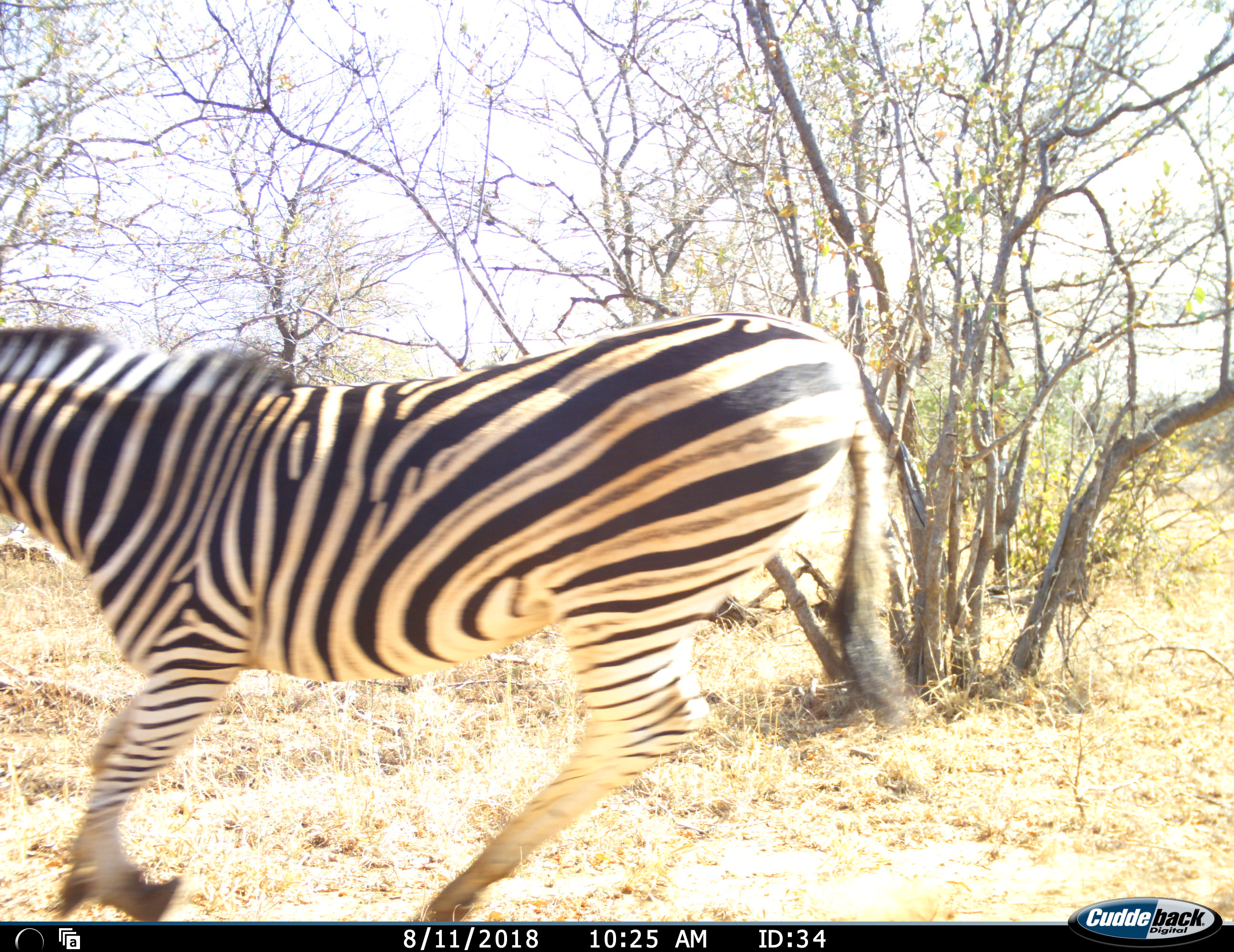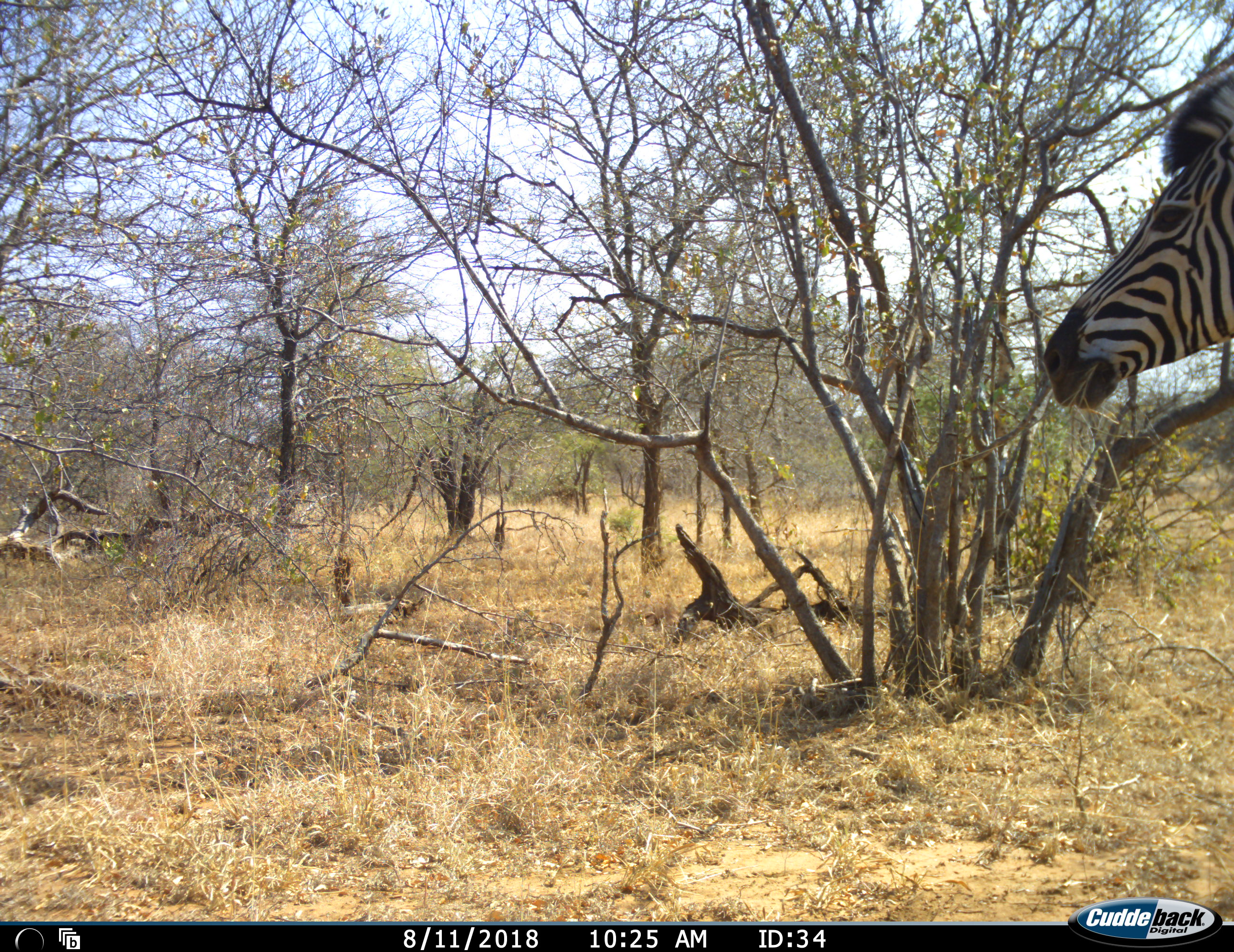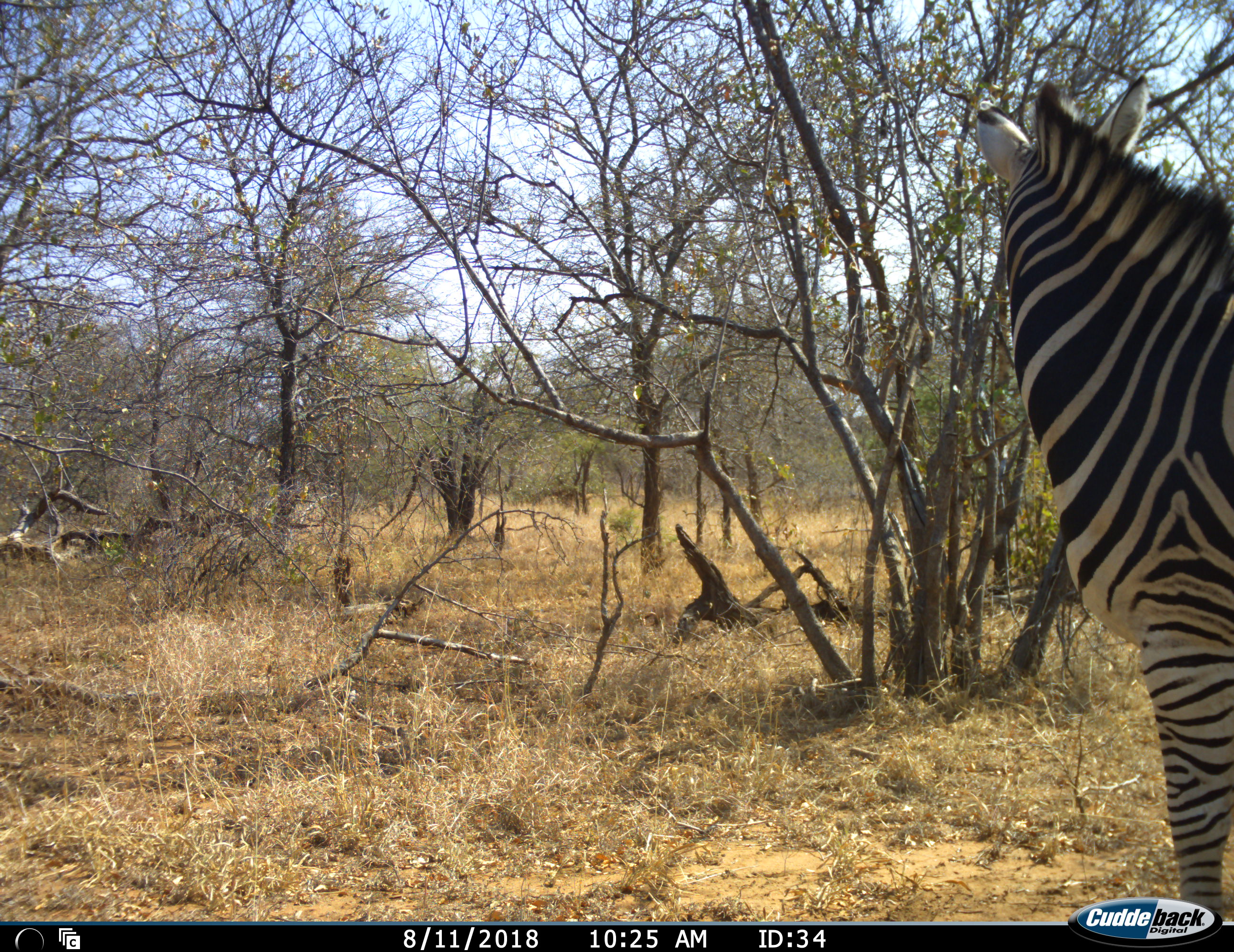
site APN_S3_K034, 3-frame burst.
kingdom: Animalia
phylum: Chordata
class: Mammalia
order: Perissodactyla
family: Equidae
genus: Equus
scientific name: Equus quagga burchellii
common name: burchell's zebra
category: zebraburchells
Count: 1.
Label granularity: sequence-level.